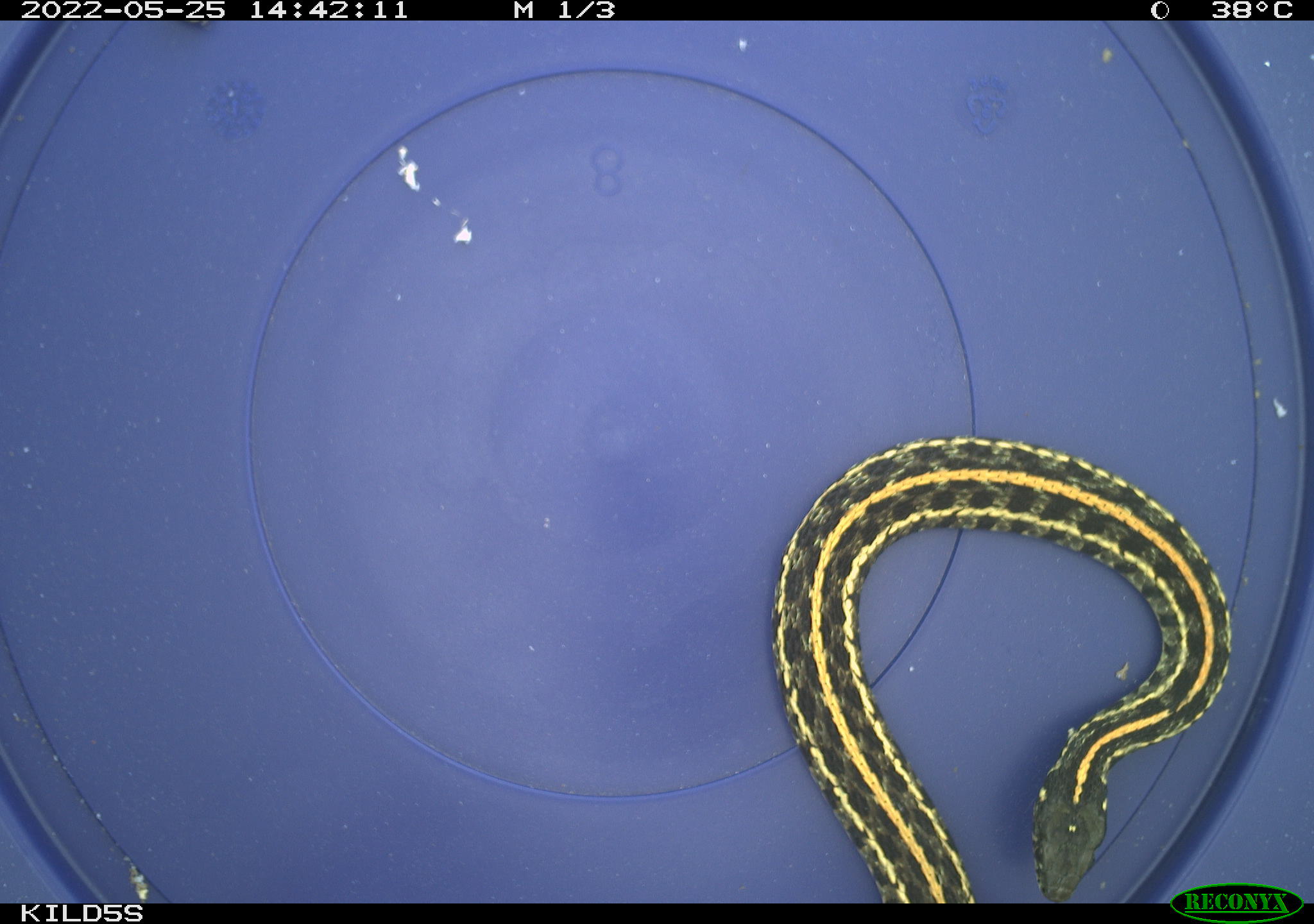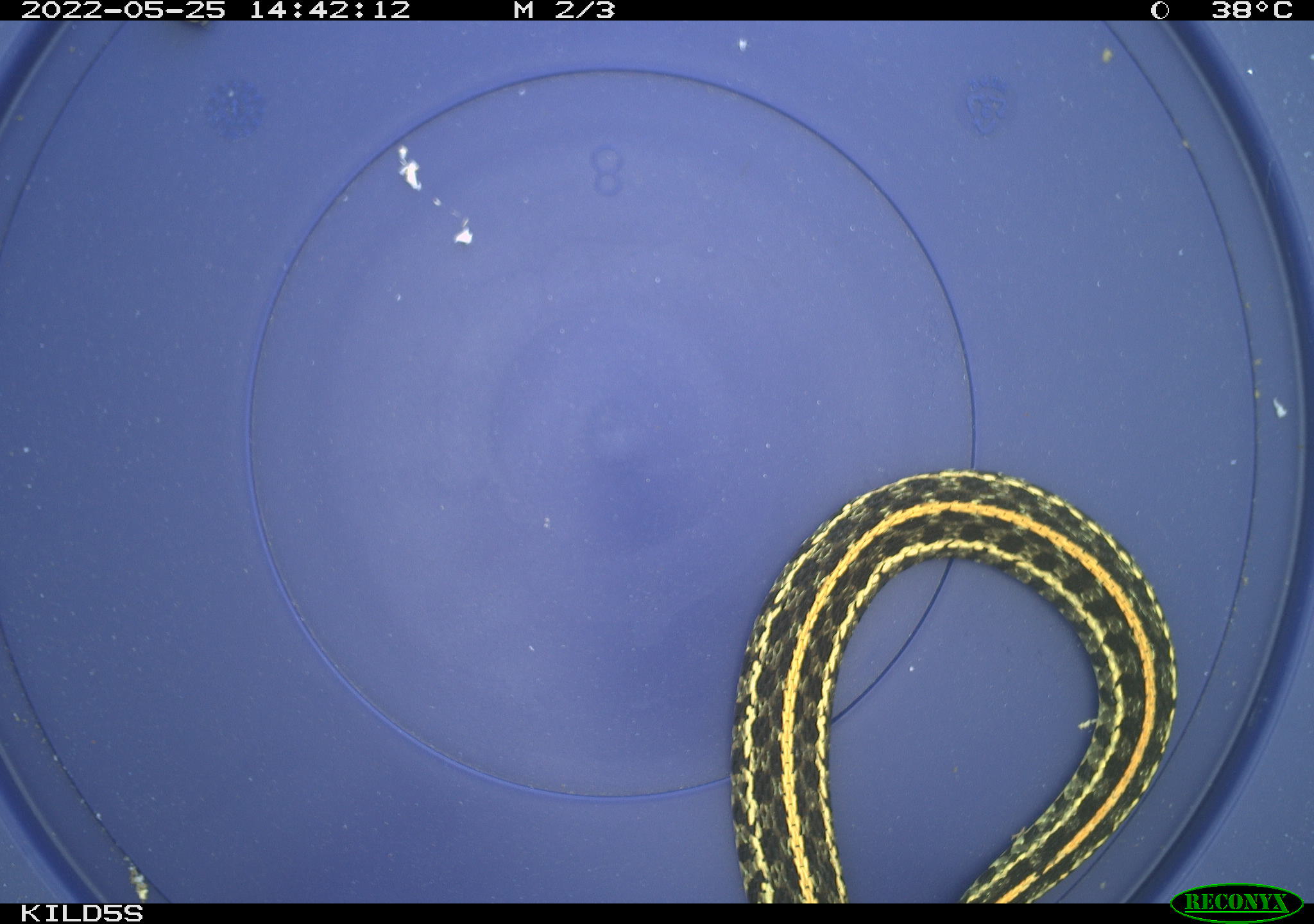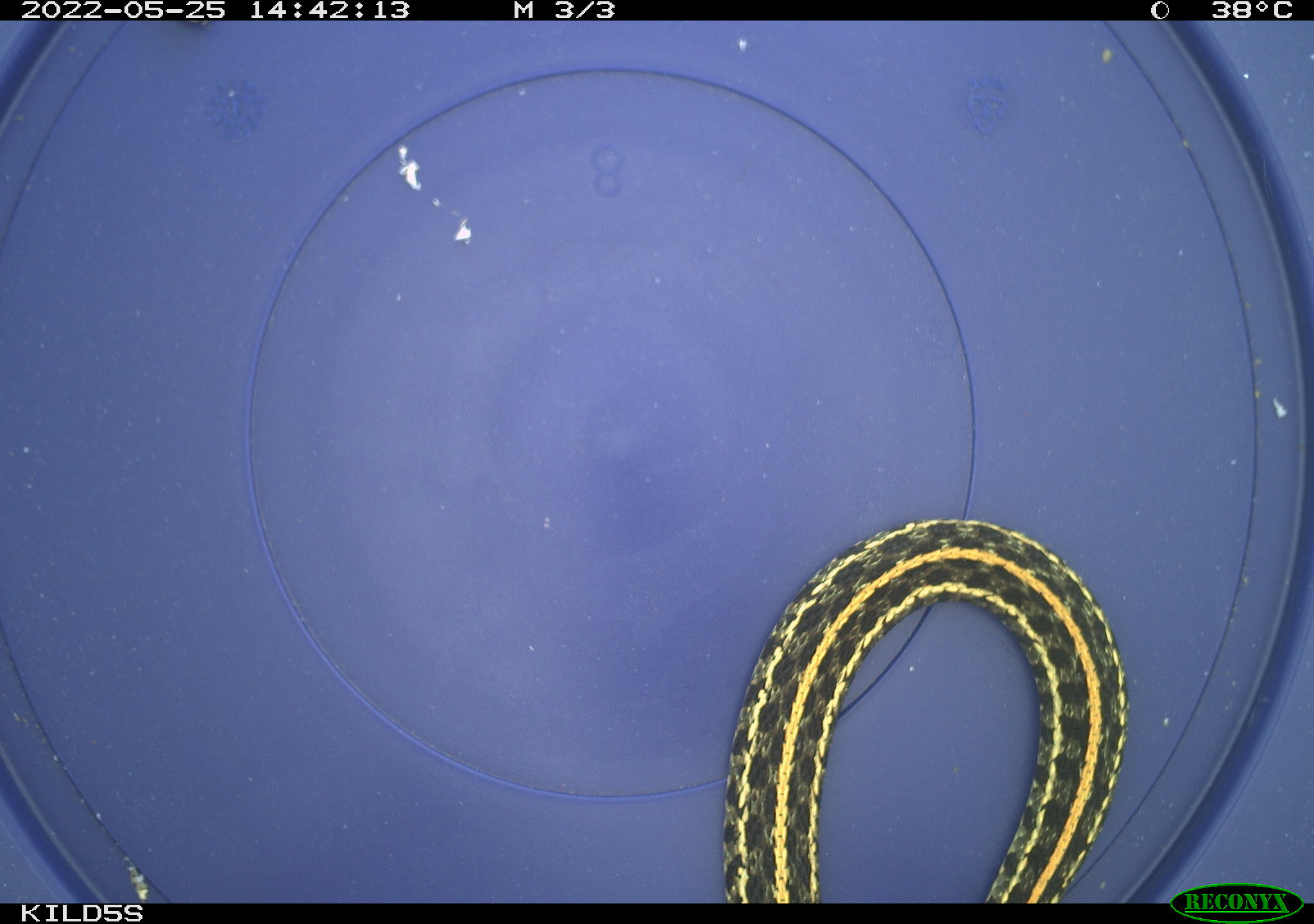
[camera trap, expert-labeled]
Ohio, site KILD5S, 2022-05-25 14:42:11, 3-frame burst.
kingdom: Animalia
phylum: Chordata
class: Reptilia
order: Squamata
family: Colubridae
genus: Thamnophis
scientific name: Thamnophis radix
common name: plains gartersnake